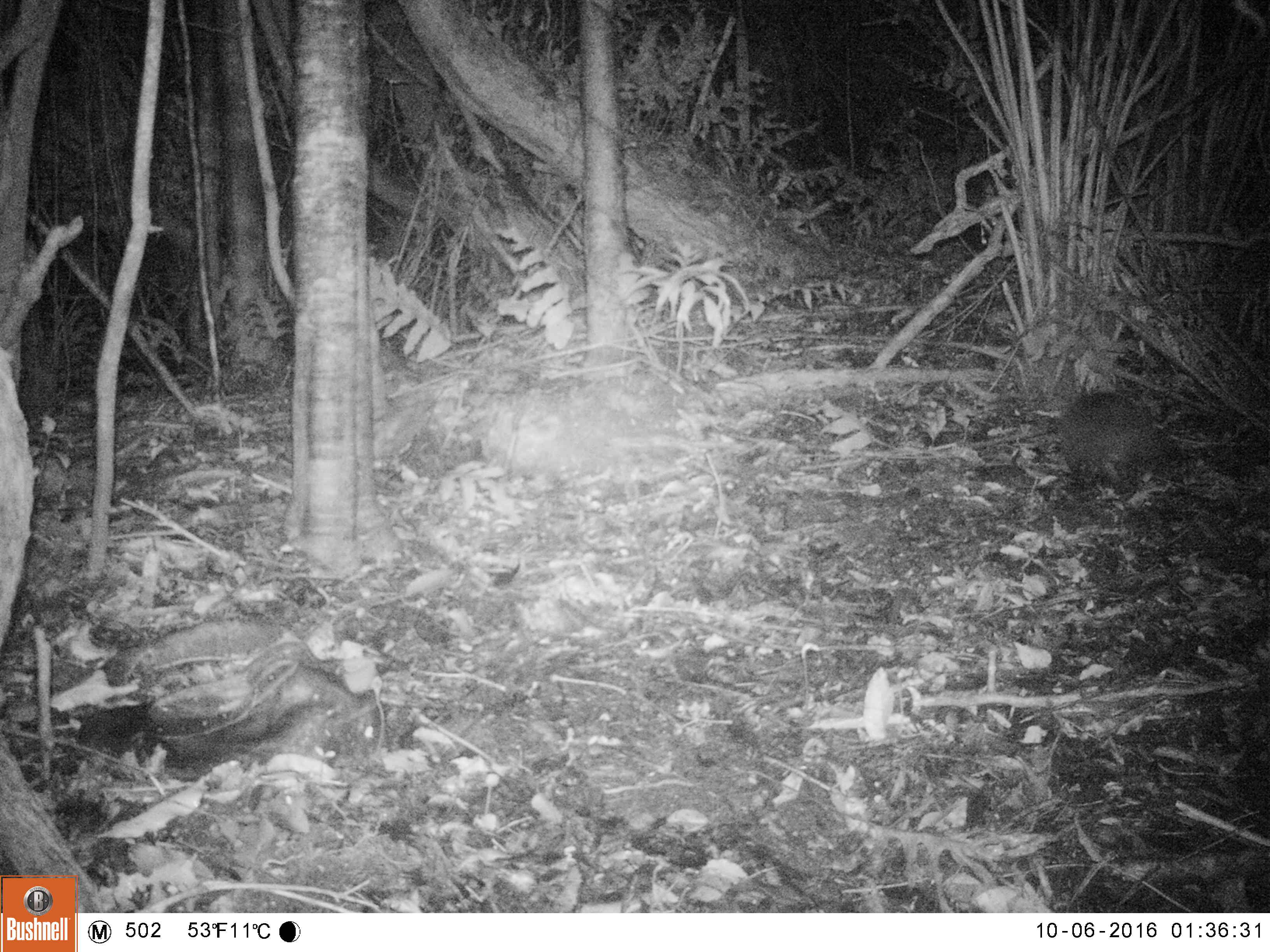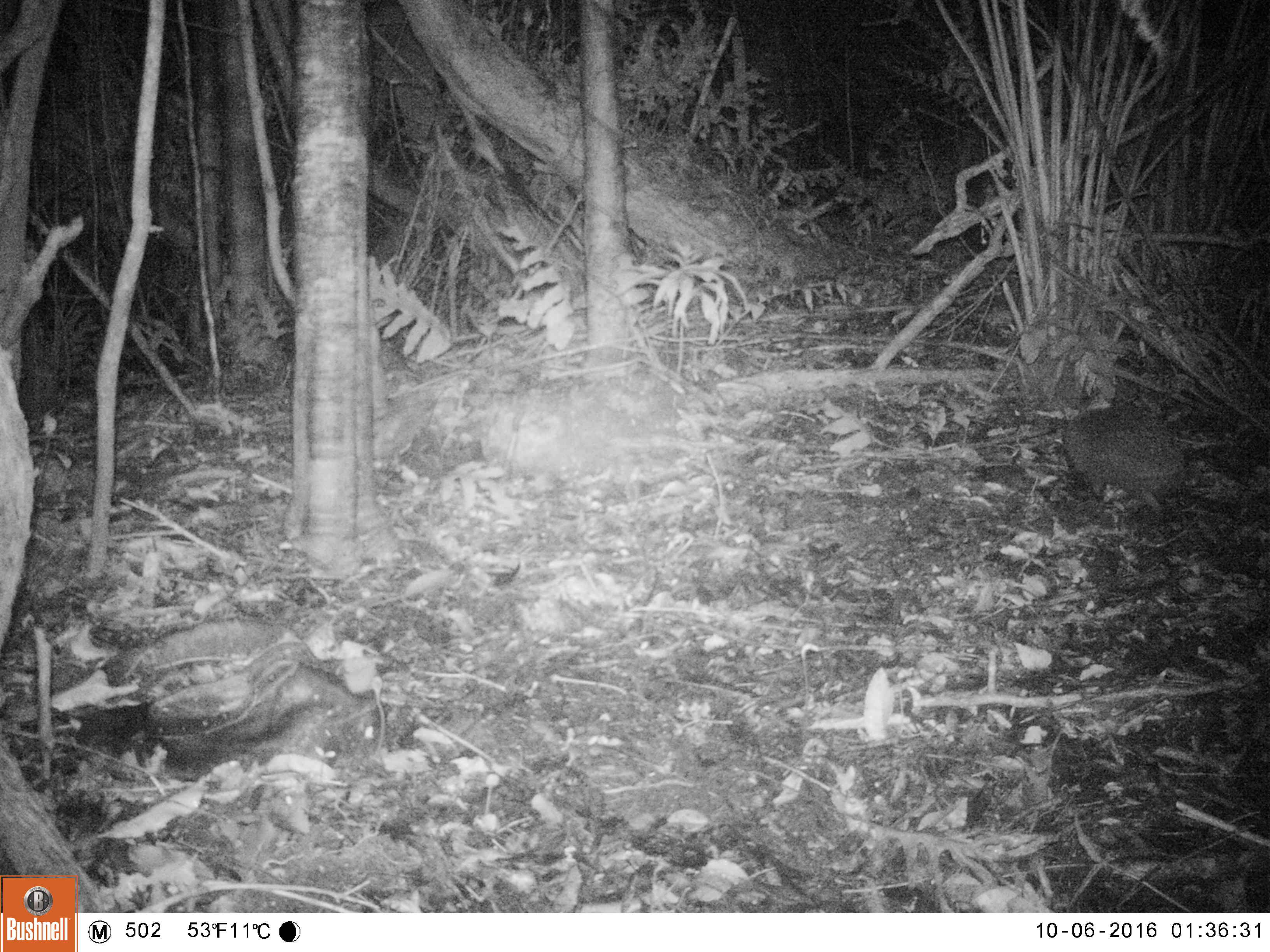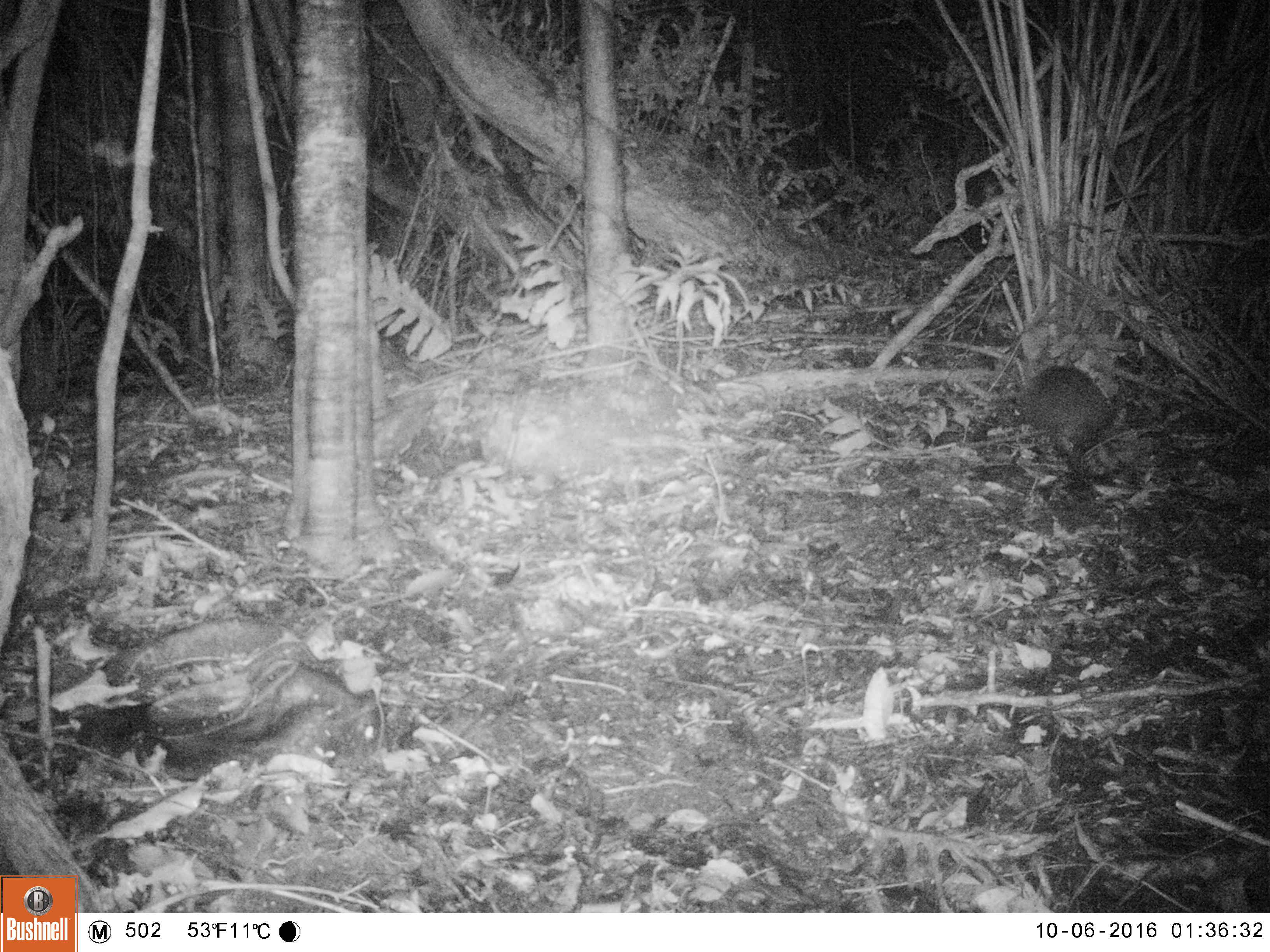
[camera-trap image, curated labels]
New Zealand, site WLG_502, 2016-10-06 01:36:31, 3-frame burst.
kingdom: Animalia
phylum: Chordata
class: Mammalia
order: Eulipotyphla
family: Erinaceidae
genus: Erinaceus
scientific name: Erinaceus europaeus europaeus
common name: european hedgehog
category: hedgehog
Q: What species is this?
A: Hedgehog (european hedgehog) (Erinaceus europaeus europaeus).